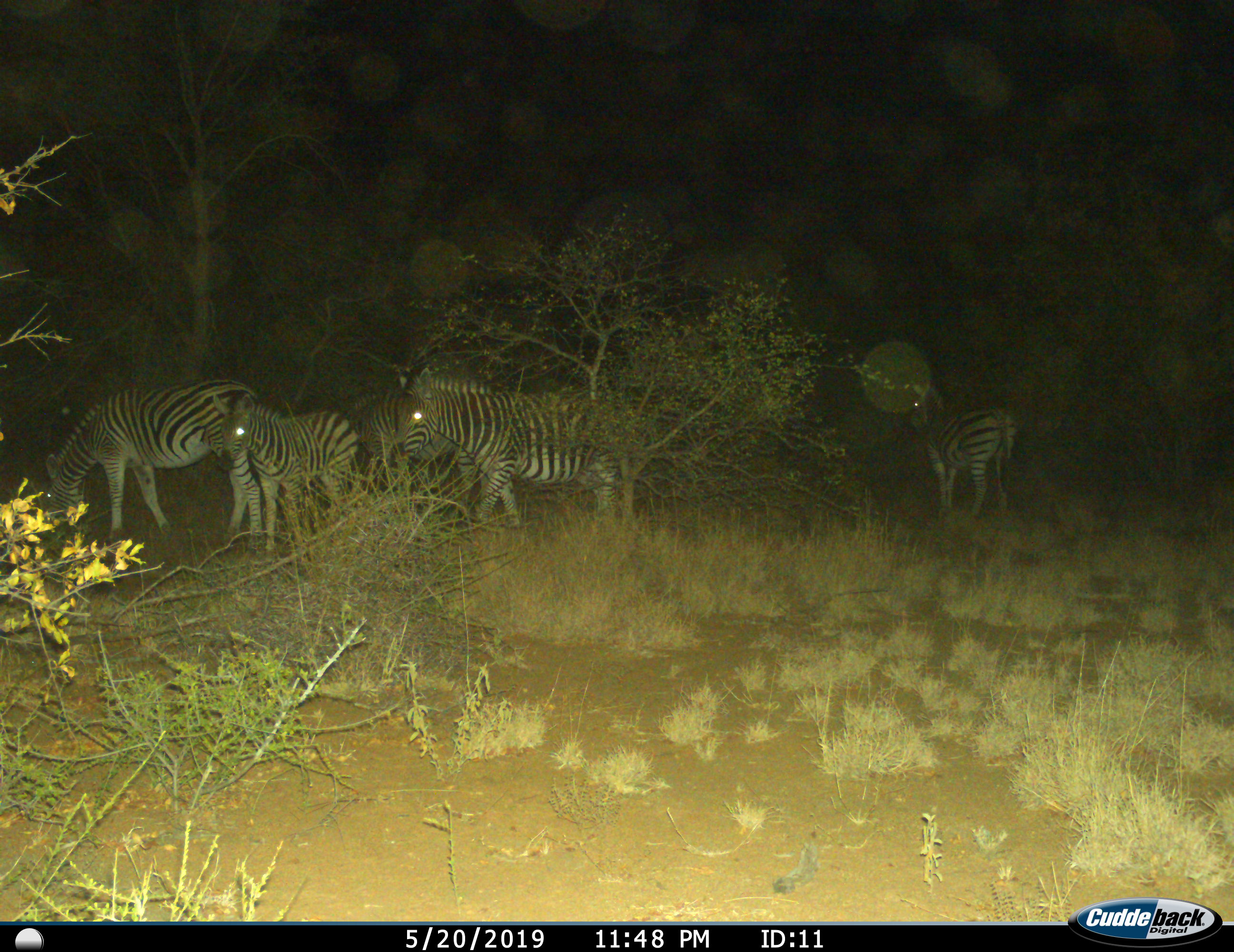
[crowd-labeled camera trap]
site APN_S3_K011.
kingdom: Animalia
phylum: Chordata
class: Mammalia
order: Perissodactyla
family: Equidae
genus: Equus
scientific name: Equus quagga burchellii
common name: burchell's zebra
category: zebraburchells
Zebraburchells (burchell's zebra) (Equus quagga burchellii), count 5. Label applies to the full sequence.